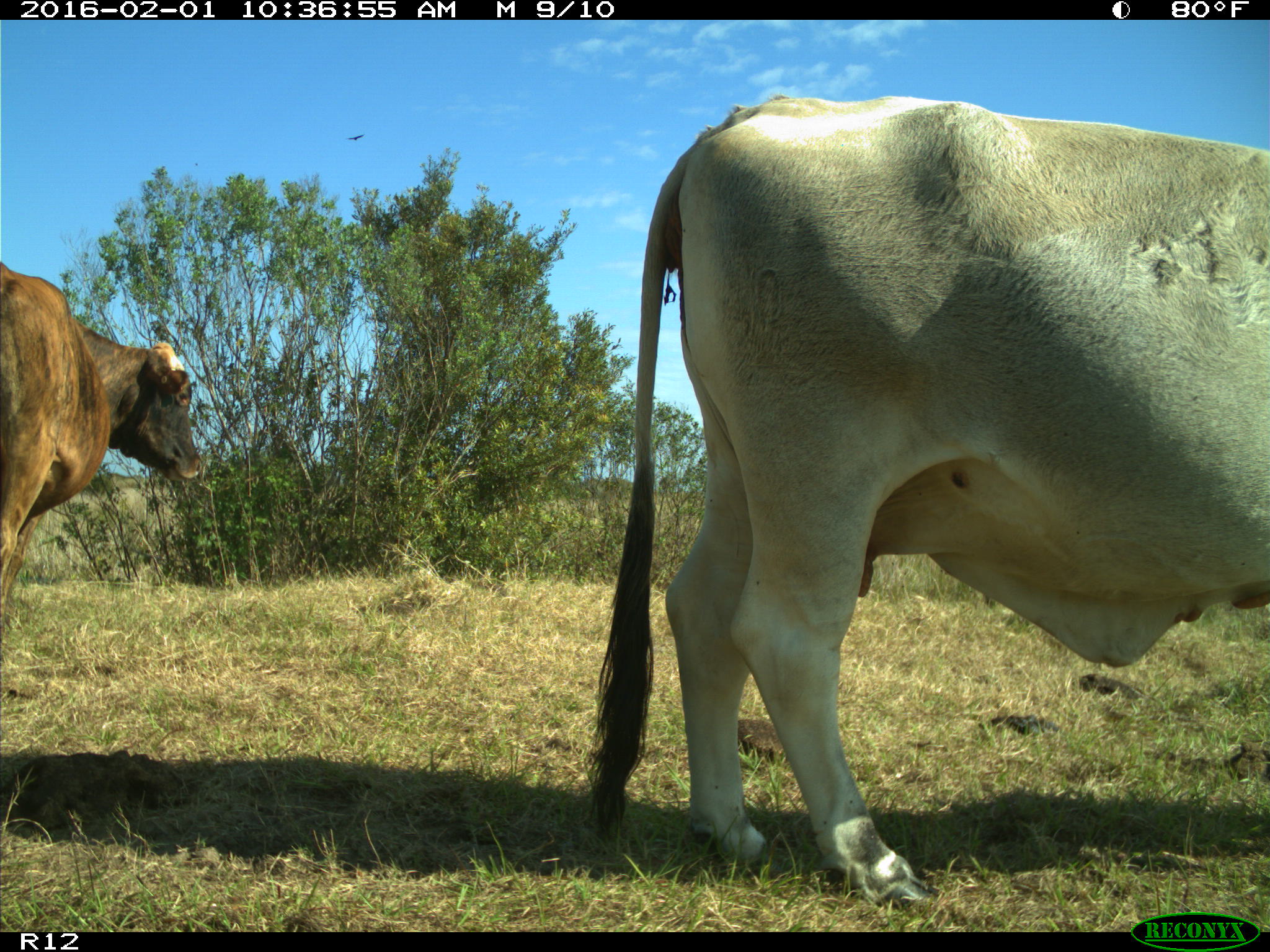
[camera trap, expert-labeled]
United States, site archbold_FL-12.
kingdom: Animalia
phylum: Chordata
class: Mammalia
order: Artiodactyla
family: Bovidae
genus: Bos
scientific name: Bos taurus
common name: domestic cow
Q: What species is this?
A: Bos taurus (domestic cow).